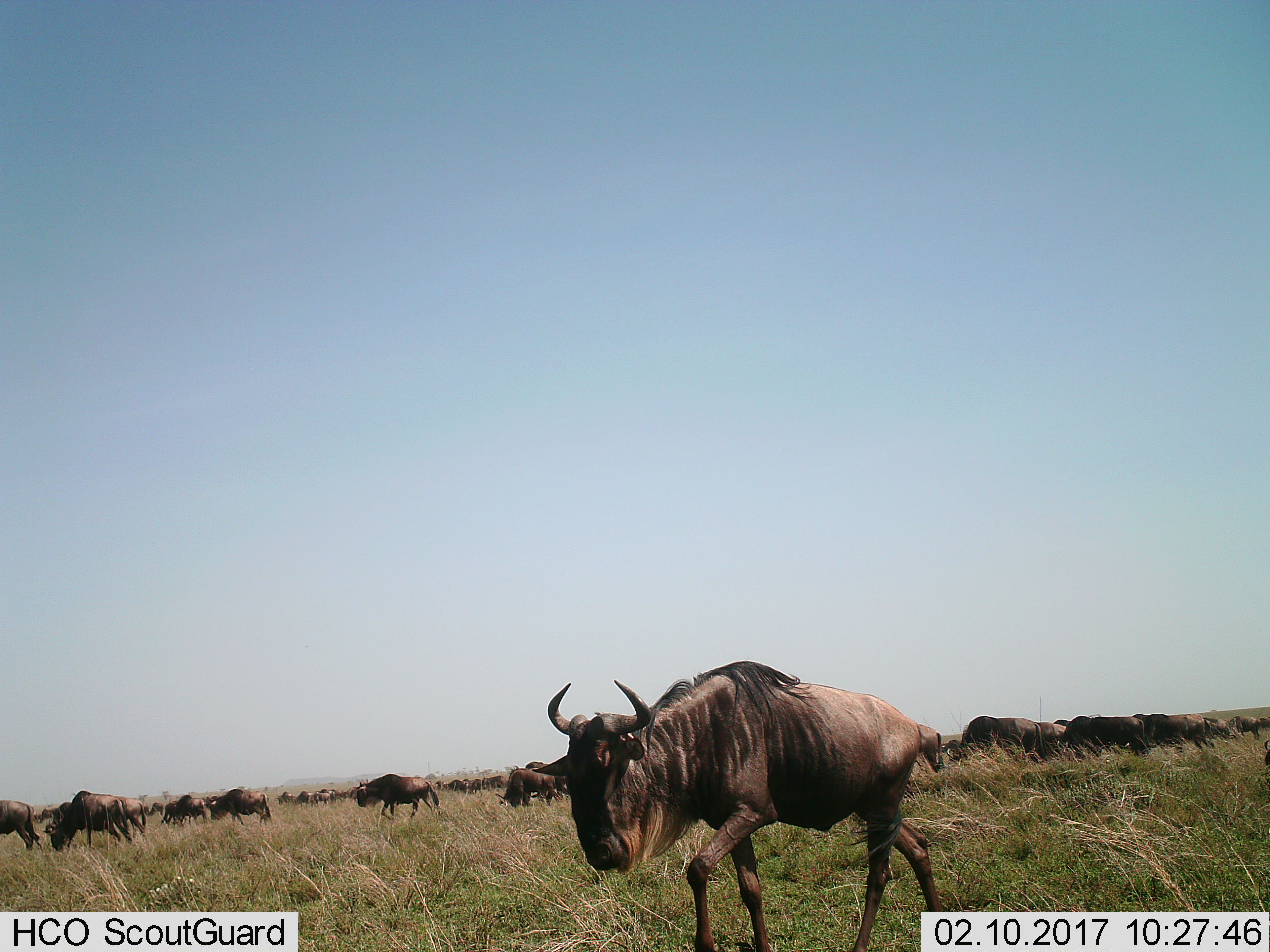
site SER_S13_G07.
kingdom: Animalia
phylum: Chordata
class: Mammalia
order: Artiodactyla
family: Bovidae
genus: Connochaetes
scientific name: Connochaetes taurinus taurinus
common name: blue wildebeest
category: wildebeestblue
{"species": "wildebeestblue (blue wildebeest) (Connochaetes taurinus taurinus)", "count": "11-50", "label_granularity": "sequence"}